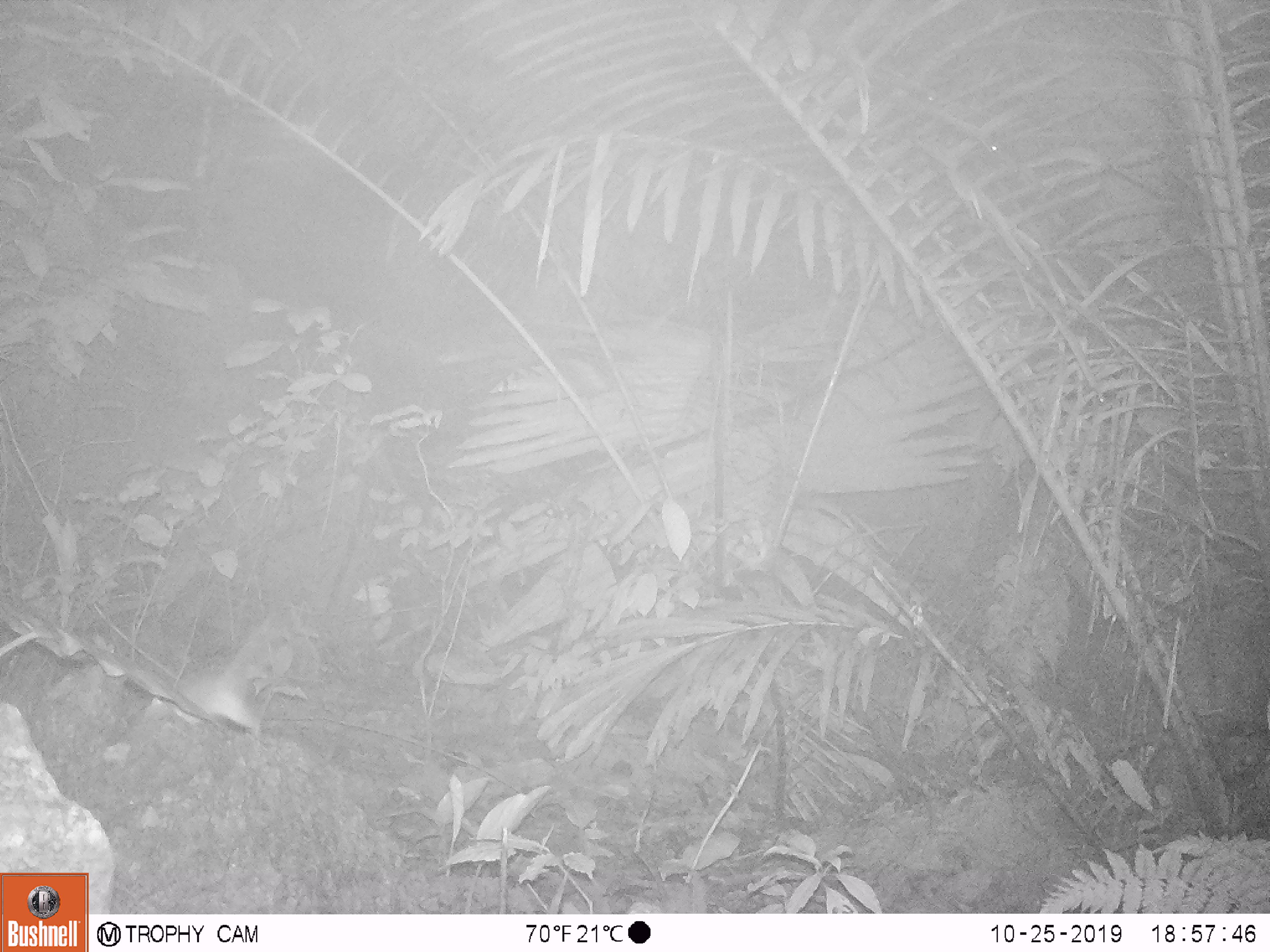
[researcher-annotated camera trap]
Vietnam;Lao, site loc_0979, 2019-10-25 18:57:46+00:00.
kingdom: Animalia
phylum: Chordata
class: Mammalia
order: Rodentia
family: Muridae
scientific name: Muridae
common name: old-world mice and rats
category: unidentified murid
Unidentified murid (old-world mice and rats) (Muridae). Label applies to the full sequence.